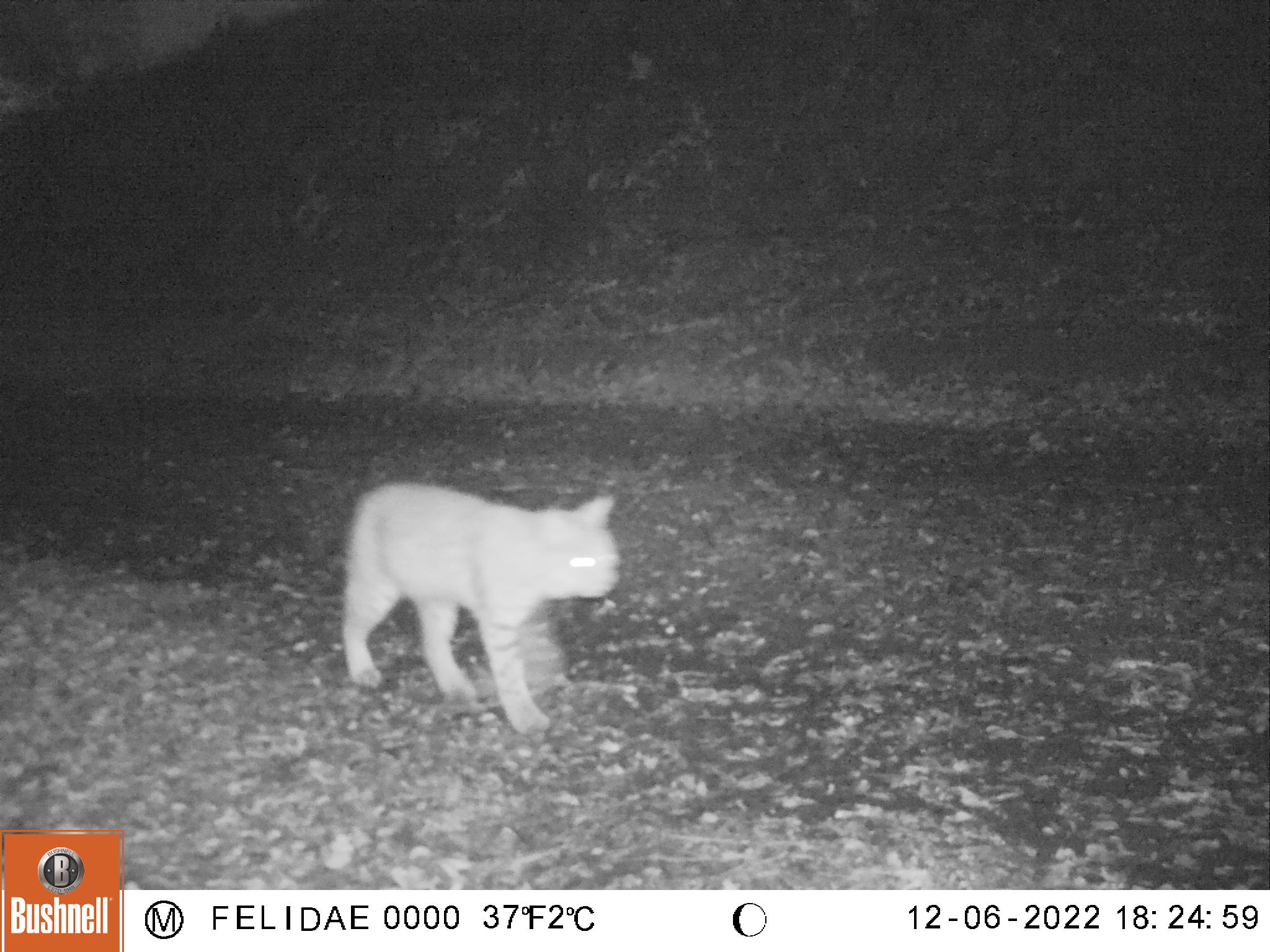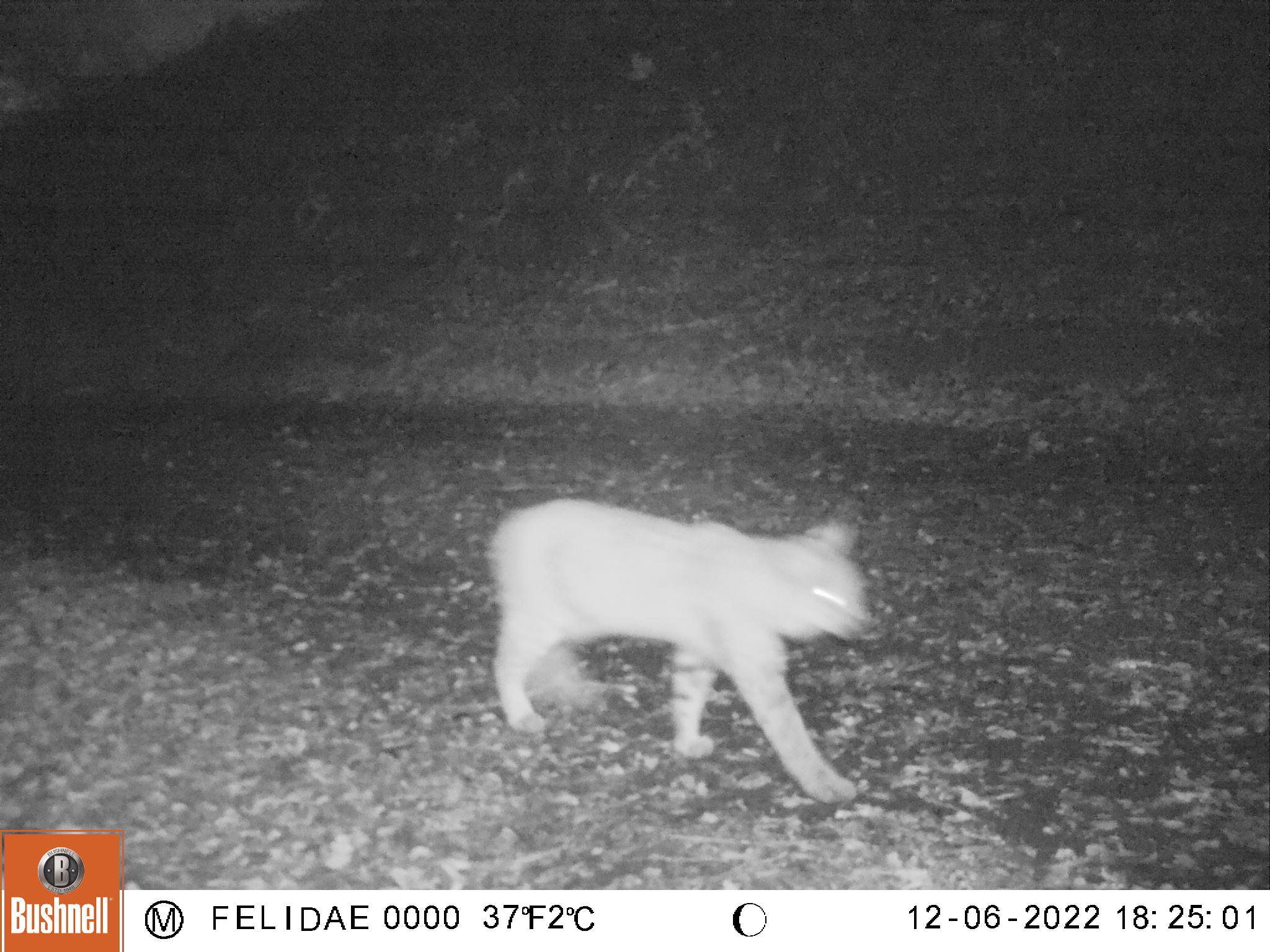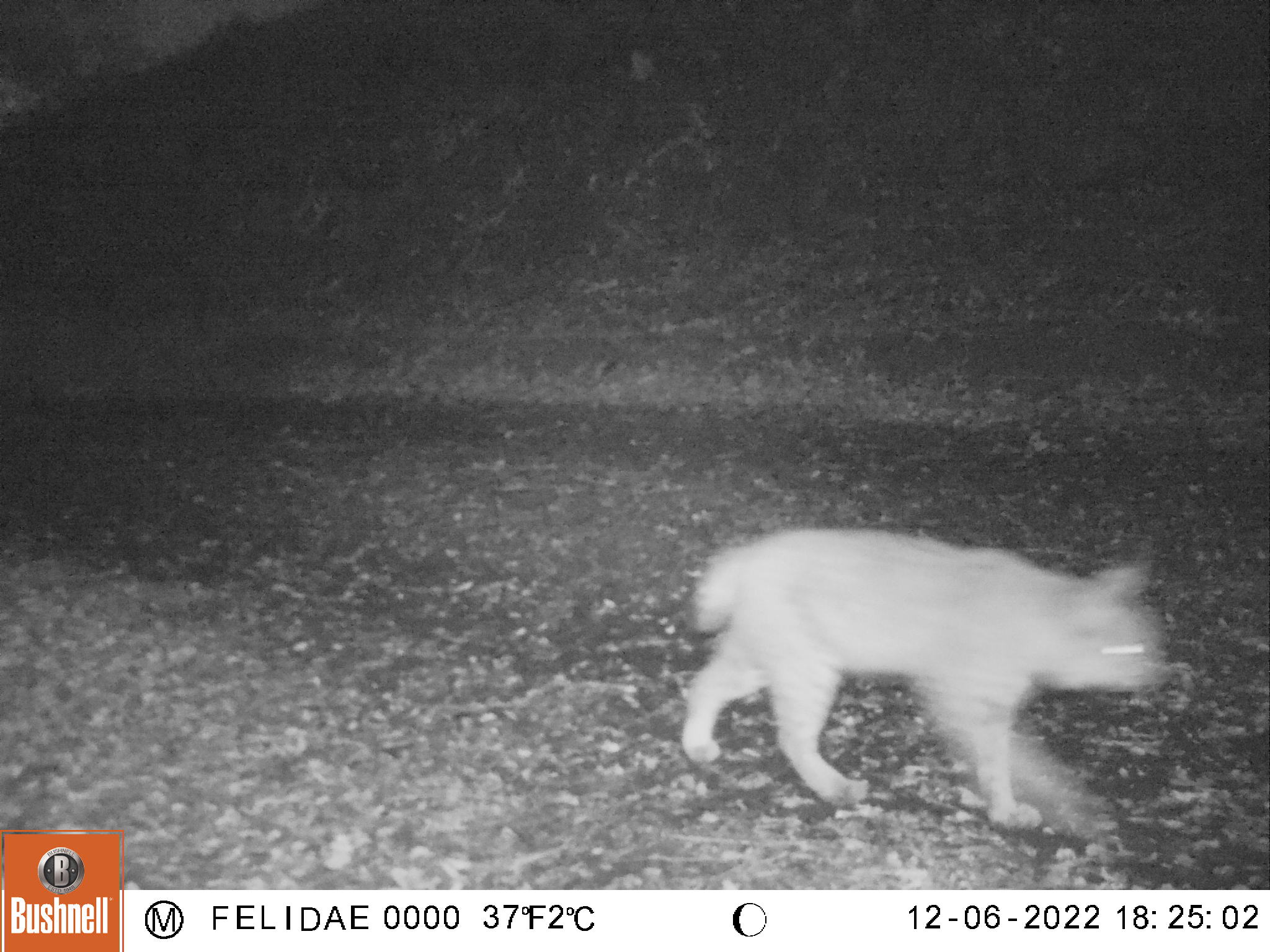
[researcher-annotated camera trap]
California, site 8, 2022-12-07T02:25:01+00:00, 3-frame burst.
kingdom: Animalia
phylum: Chordata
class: Mammalia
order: Carnivora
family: Felidae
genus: Lynx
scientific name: Lynx rufus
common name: bobcat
Bobcat (Lynx rufus).